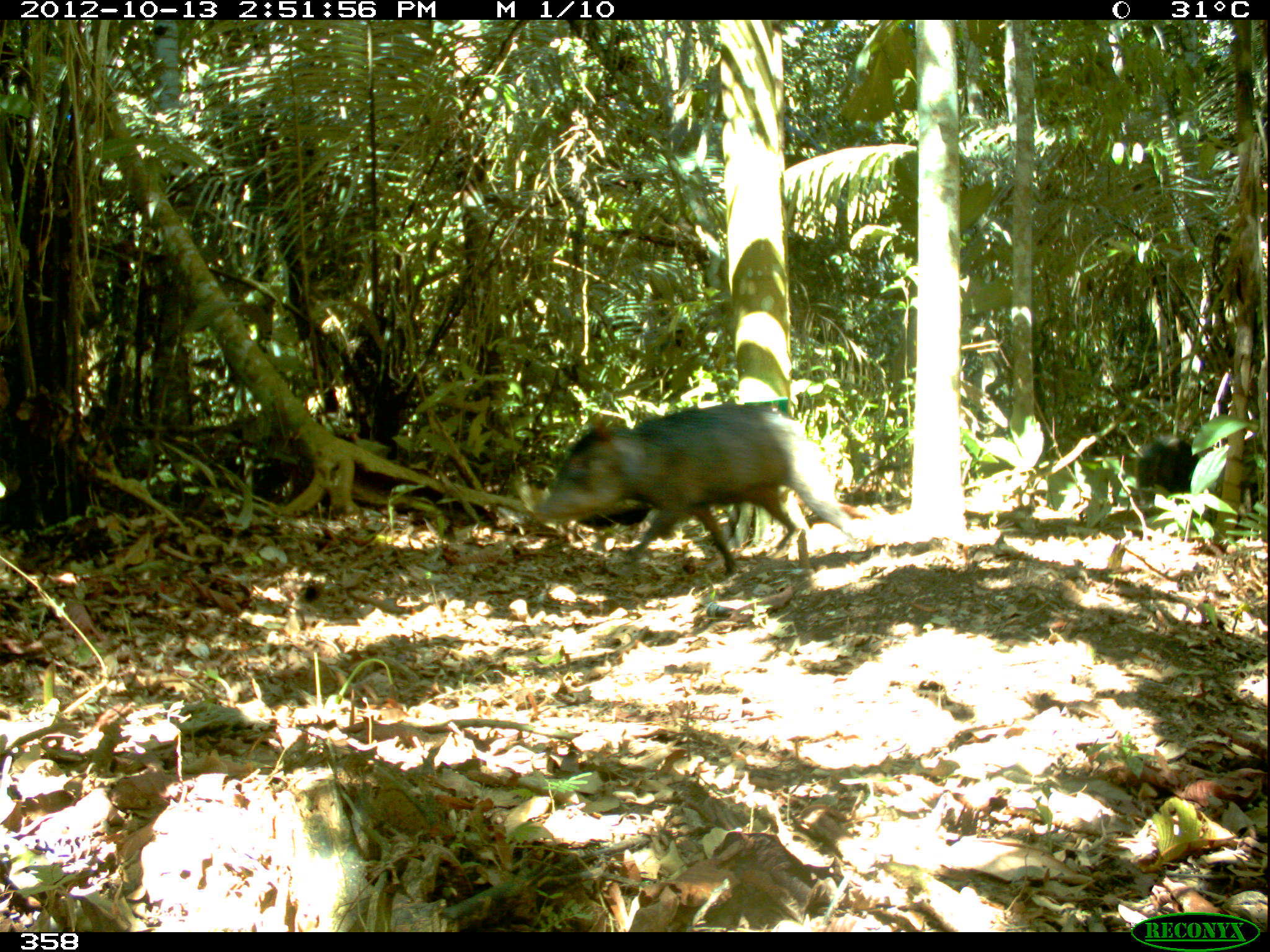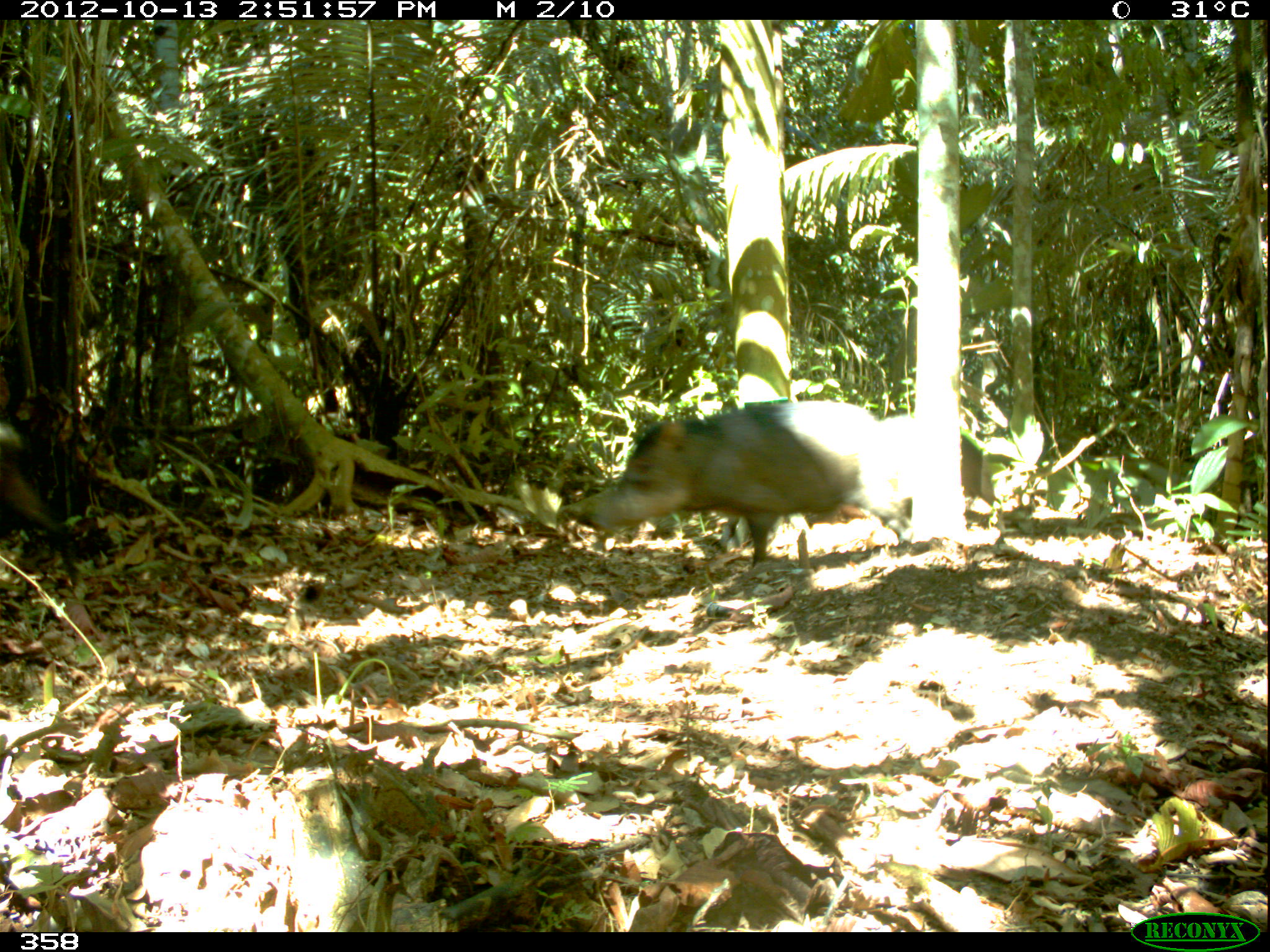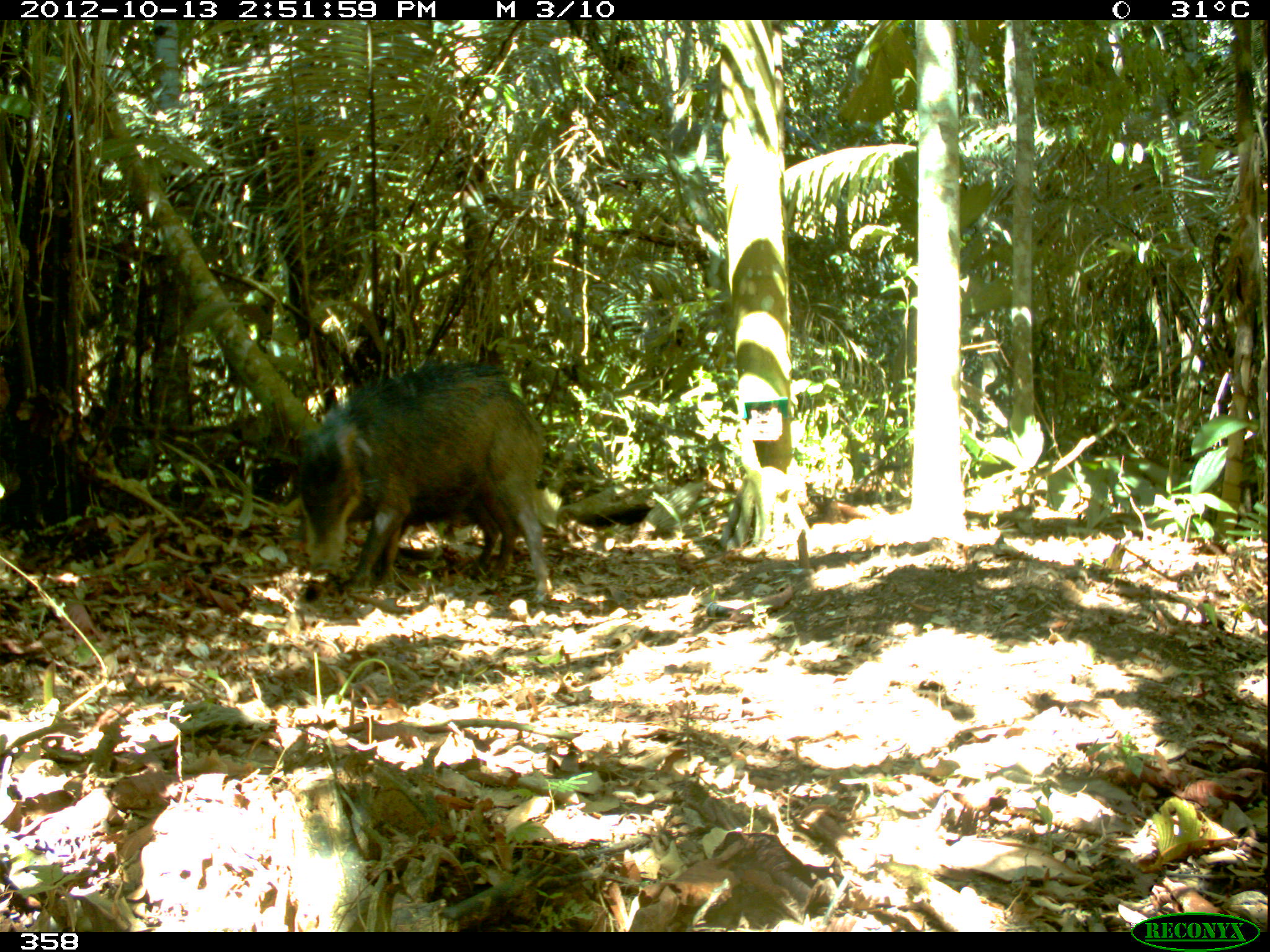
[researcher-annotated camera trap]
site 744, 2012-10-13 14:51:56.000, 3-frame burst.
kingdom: Animalia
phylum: Chordata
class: Mammalia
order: Artiodactyla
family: Tayassuidae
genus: Tayassu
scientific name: Tayassu pecari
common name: white-lipped peccary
Tayassu pecari (white-lipped peccary).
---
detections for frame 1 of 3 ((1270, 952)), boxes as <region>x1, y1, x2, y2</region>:
tayassu pecari: <region>531, 404, 880, 571</region>; <region>1133, 437, 1260, 520</region>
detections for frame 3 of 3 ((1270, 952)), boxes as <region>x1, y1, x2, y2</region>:
tayassu pecari: <region>294, 360, 553, 602</region>; <region>378, 497, 515, 580</region>